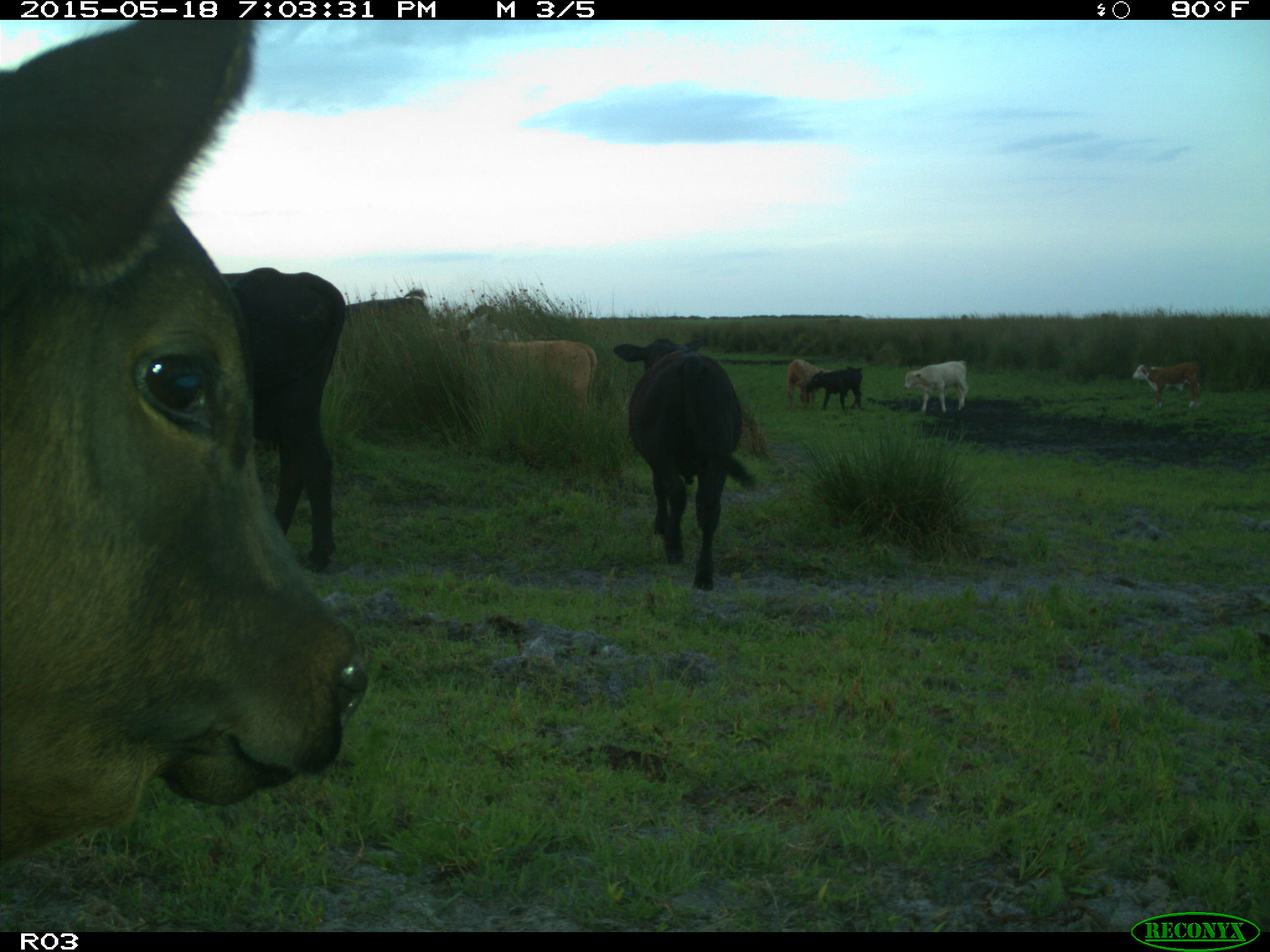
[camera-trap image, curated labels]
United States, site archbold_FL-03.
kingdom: Animalia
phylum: Chordata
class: Mammalia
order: Artiodactyla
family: Bovidae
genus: Bos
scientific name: Bos taurus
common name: domestic cow